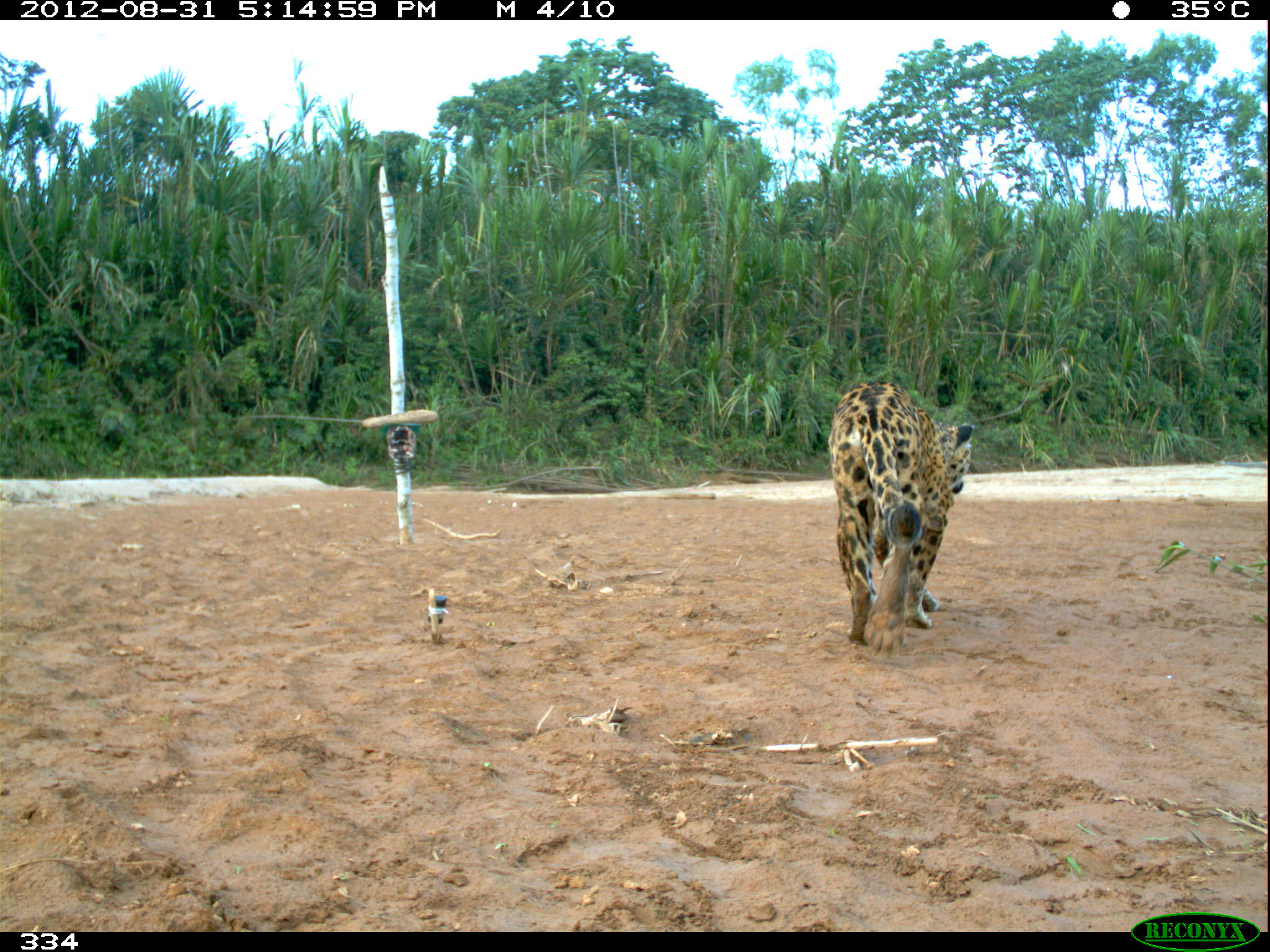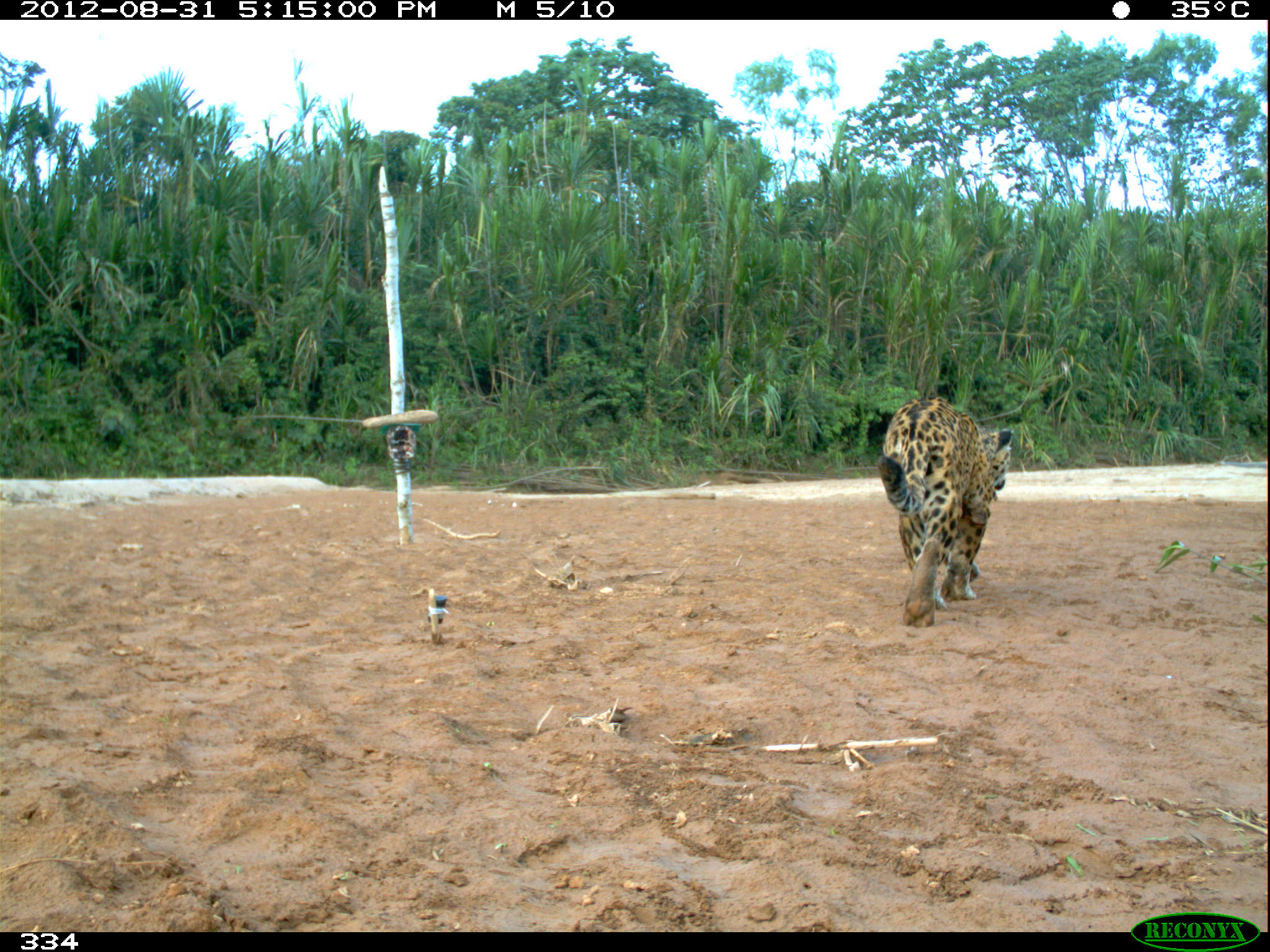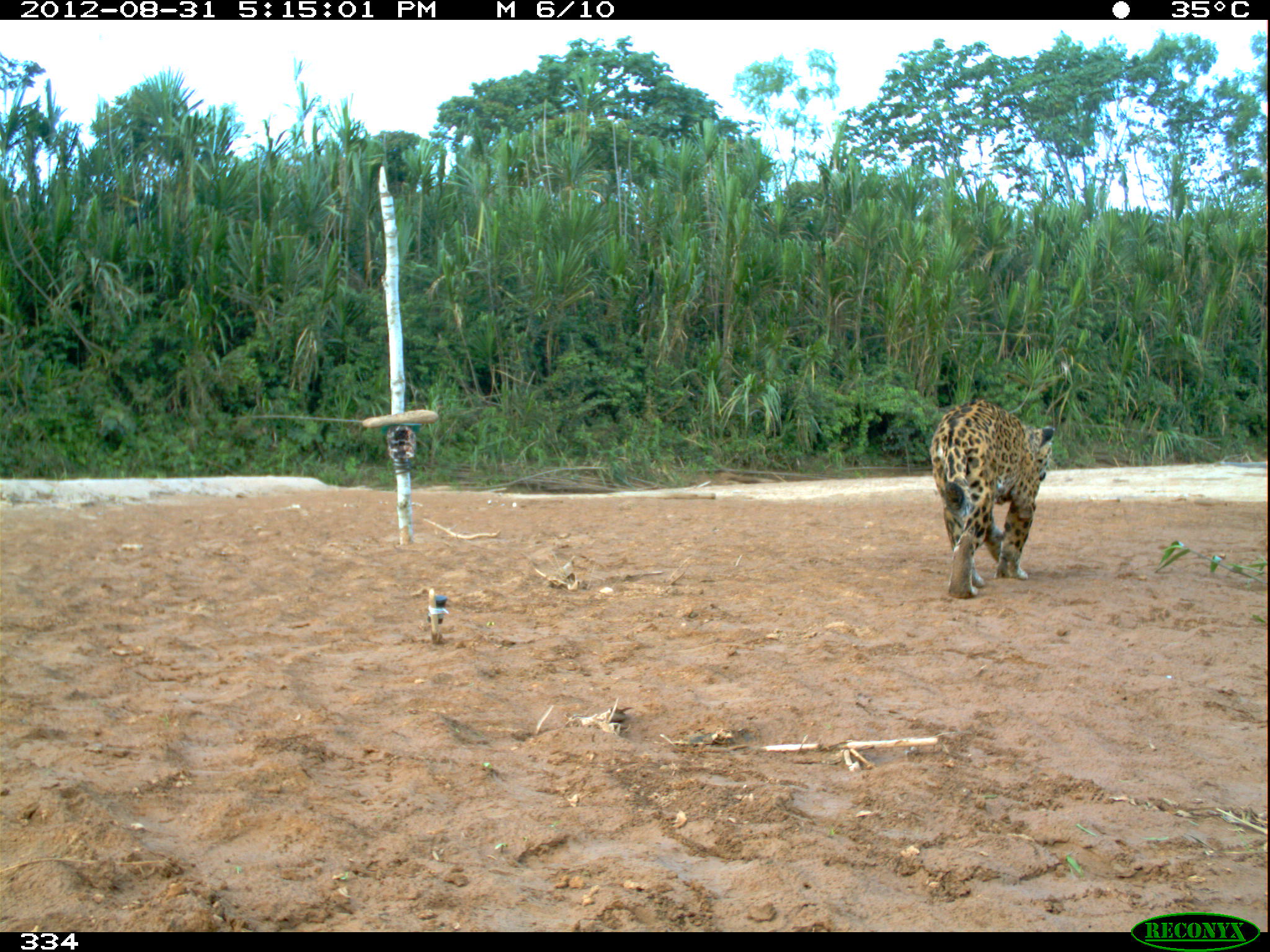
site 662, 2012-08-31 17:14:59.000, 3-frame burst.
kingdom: Animalia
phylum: Chordata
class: Mammalia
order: Carnivora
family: Felidae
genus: Panthera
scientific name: Panthera onca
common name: jaguar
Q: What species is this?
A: Panthera onca (jaguar).